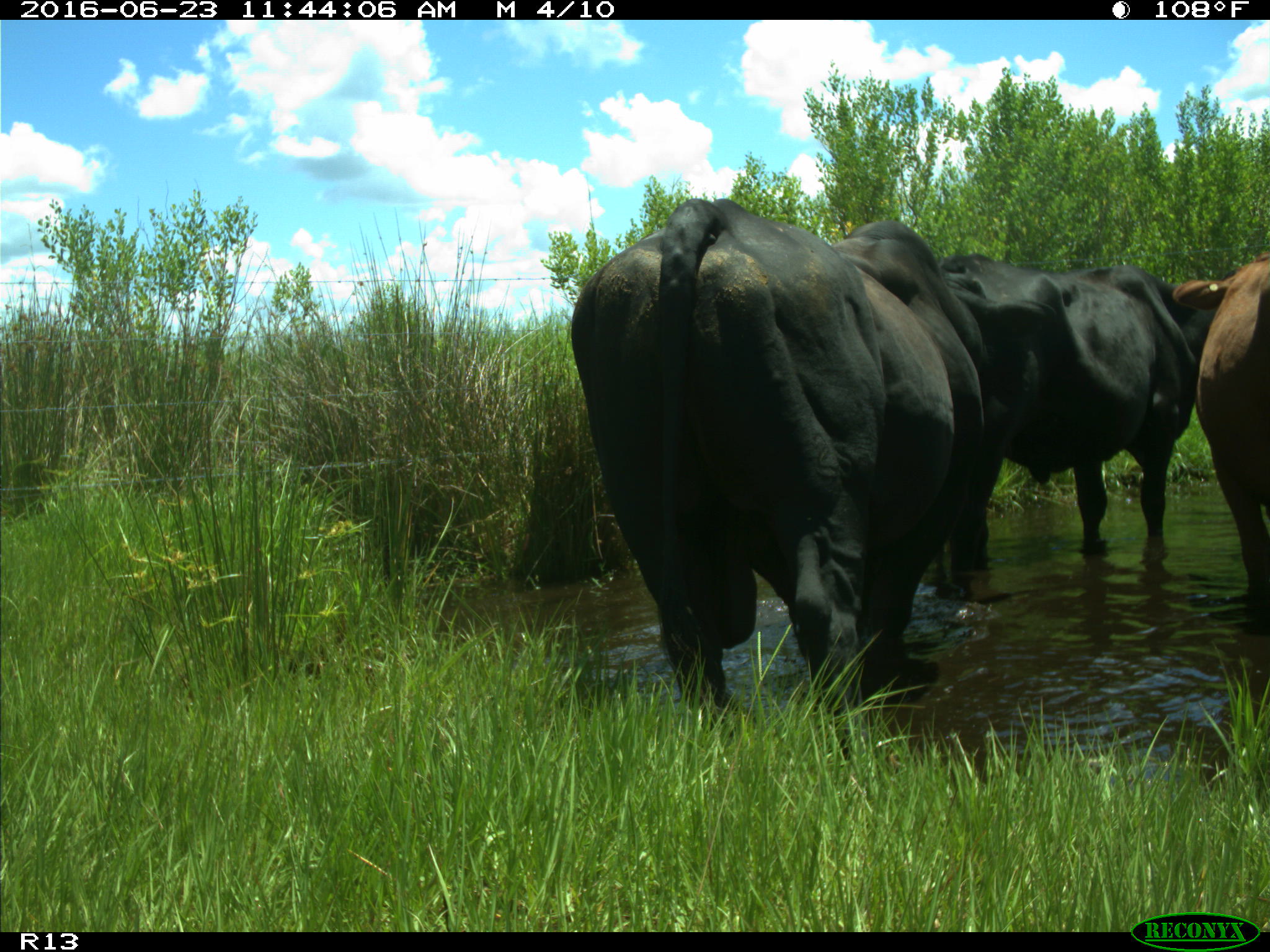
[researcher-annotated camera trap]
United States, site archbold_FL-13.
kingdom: Animalia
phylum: Chordata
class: Mammalia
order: Artiodactyla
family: Bovidae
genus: Bos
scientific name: Bos taurus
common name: domestic cow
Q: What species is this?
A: Bos taurus (domestic cow).